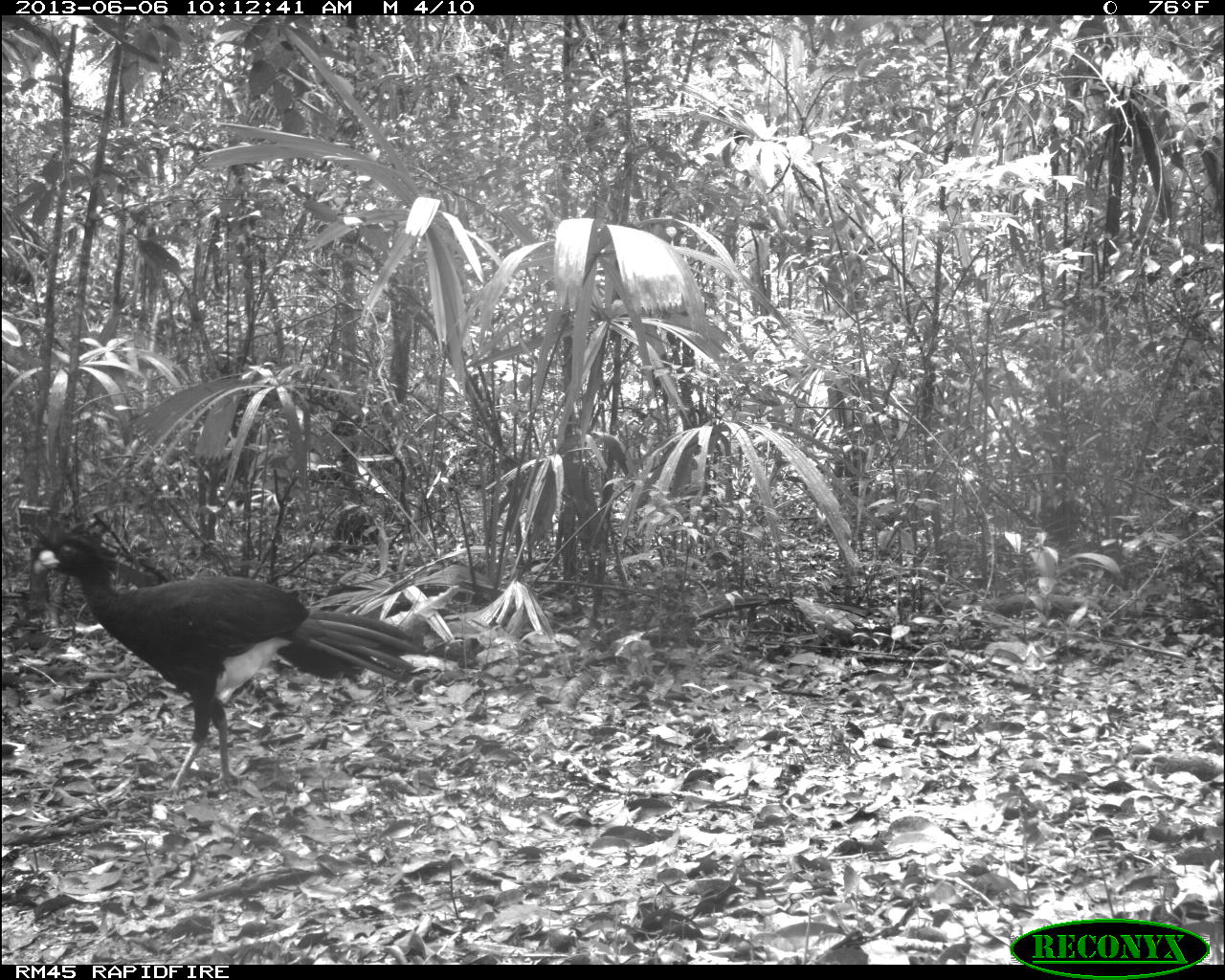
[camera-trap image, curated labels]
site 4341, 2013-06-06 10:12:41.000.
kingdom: Animalia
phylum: Chordata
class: Aves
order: Galliformes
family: Cracidae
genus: Crax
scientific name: Crax rubra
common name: great curassow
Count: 1.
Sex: male.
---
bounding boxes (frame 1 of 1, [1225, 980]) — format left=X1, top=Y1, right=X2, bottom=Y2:
crax rubra: left=33, top=520, right=423, bottom=795